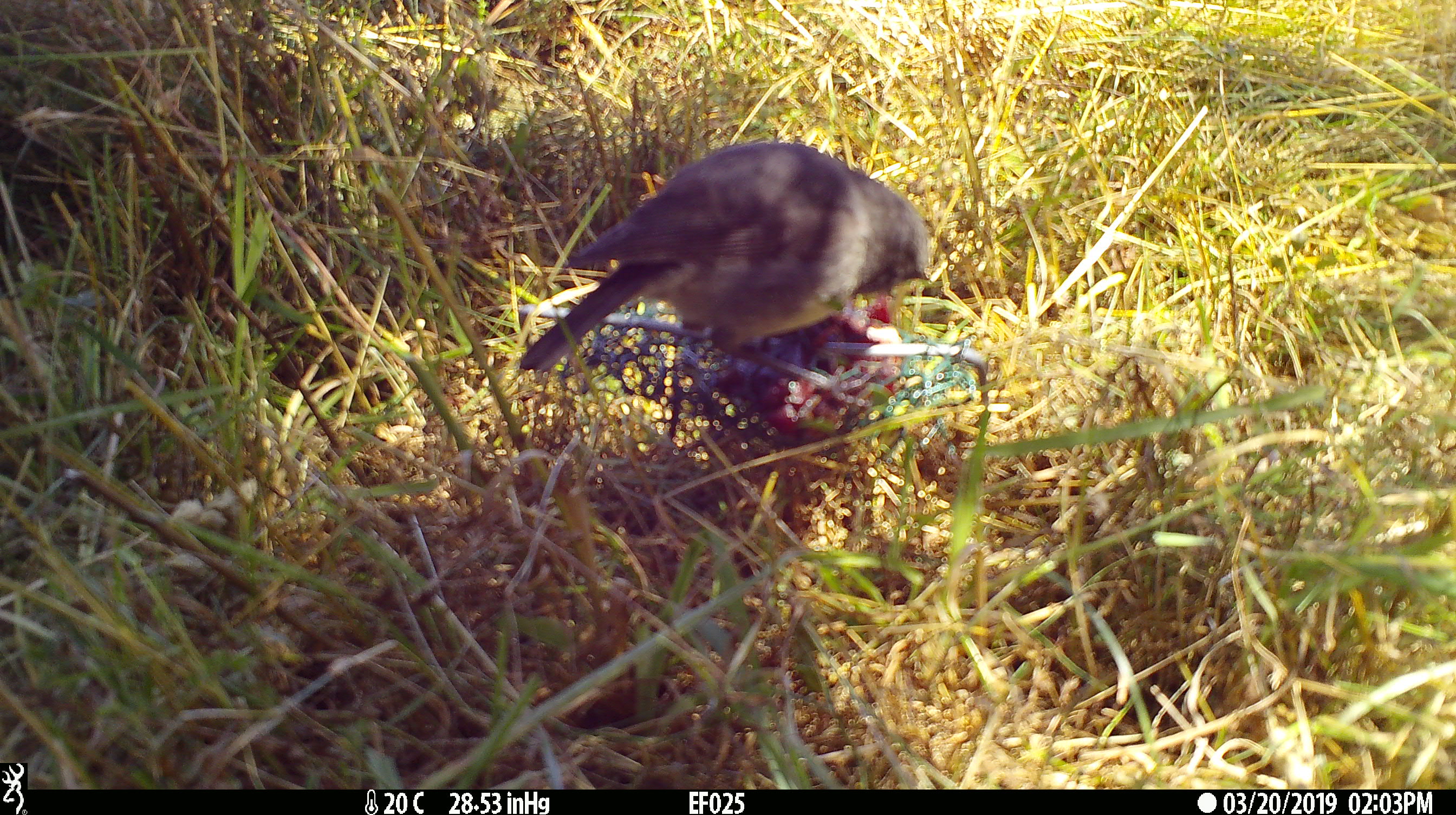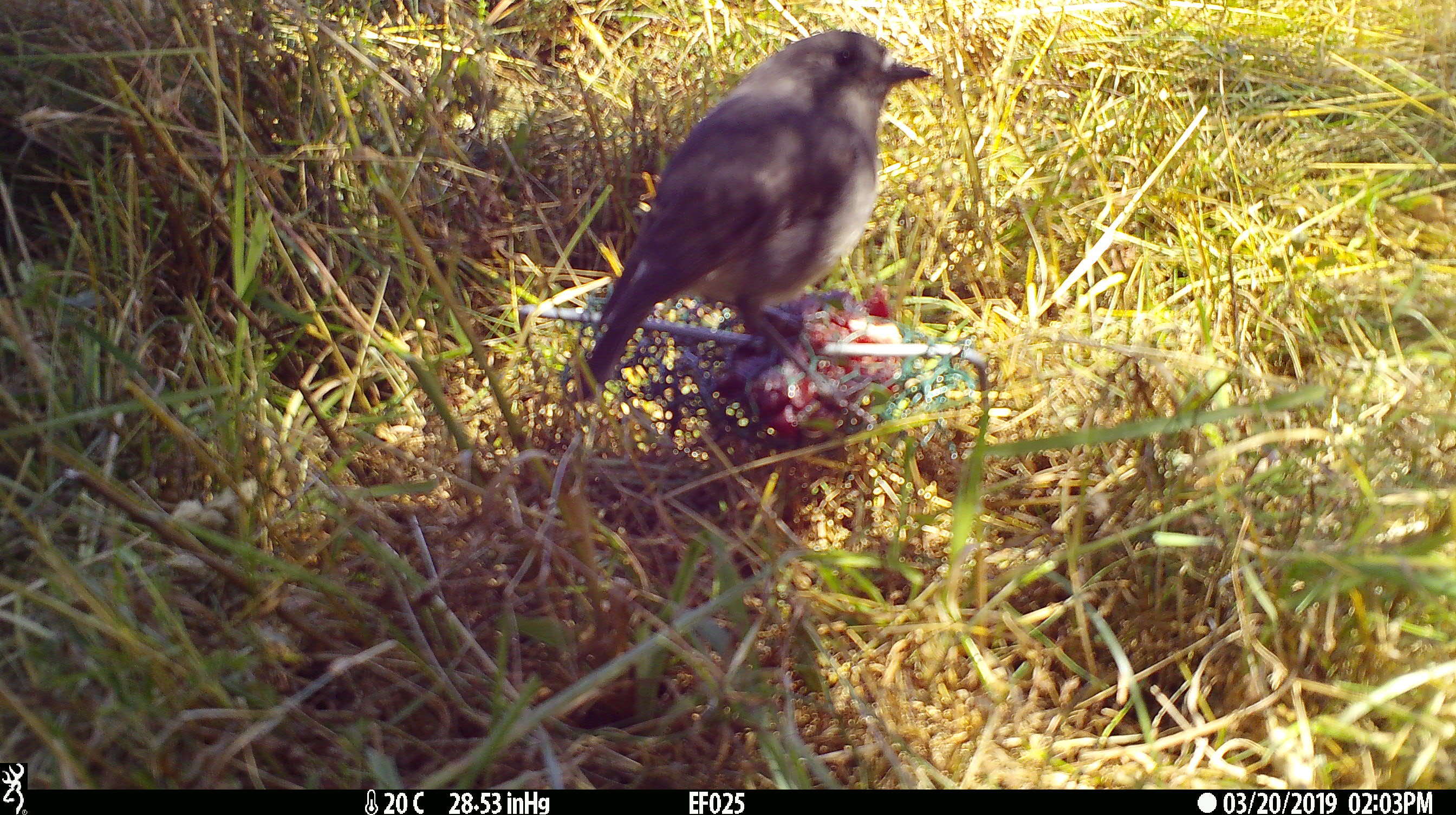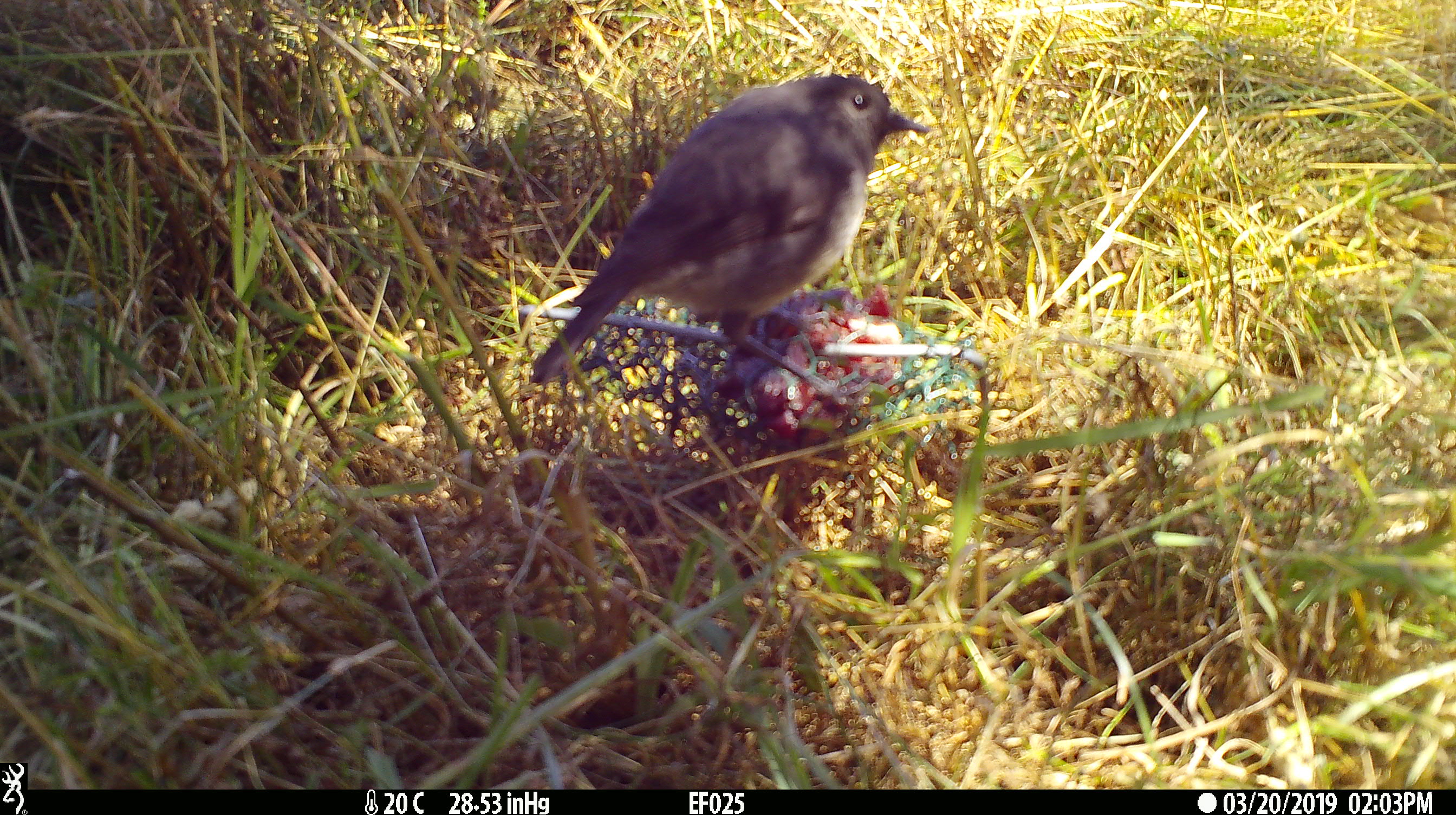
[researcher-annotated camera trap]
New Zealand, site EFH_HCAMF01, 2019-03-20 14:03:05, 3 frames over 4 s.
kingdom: Animalia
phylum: Chordata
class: Aves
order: Passeriformes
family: Petroicidae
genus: Petroica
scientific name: Petroica australis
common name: new zealand robin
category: robin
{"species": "robin (new zealand robin) (Petroica australis)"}